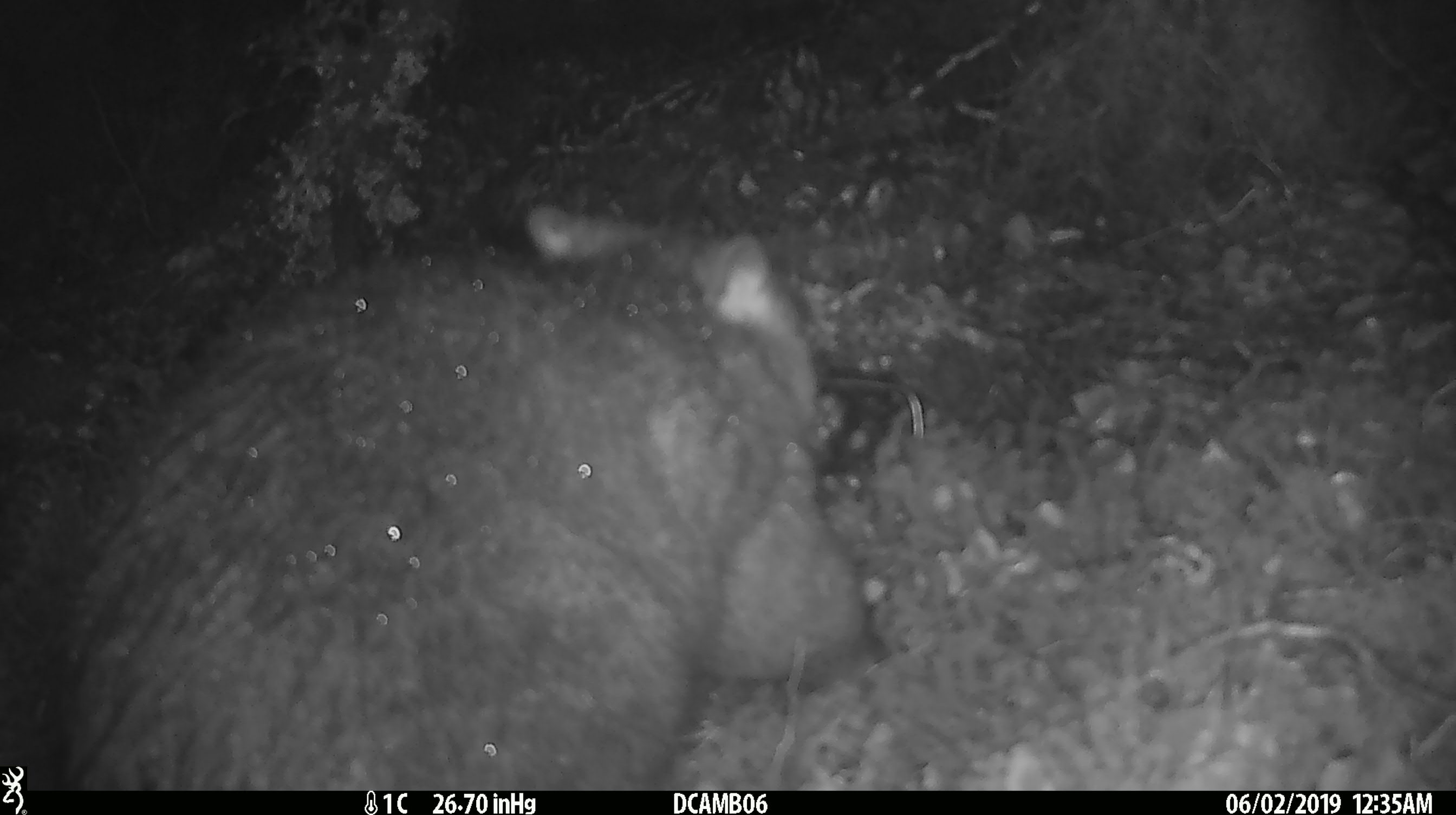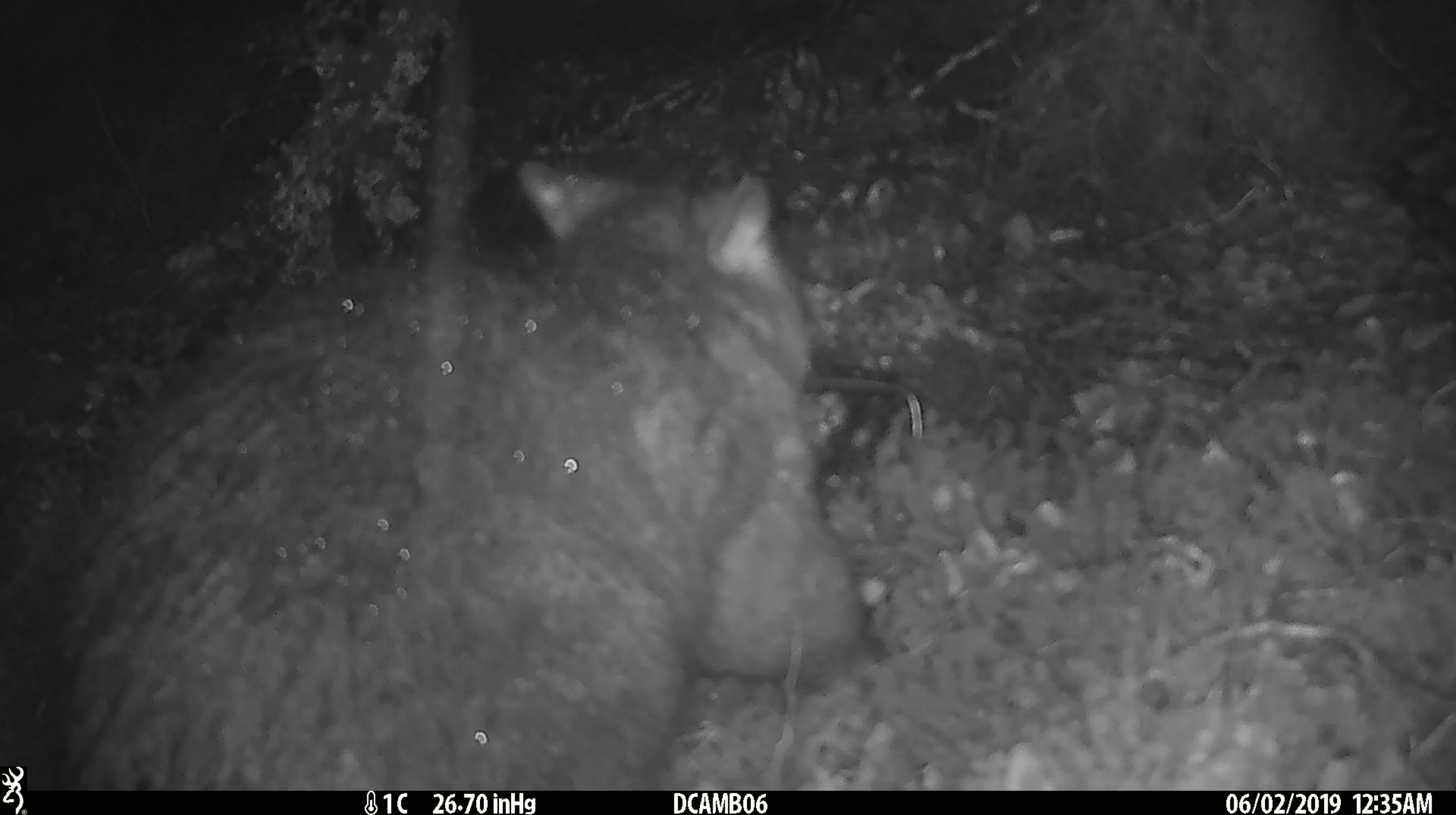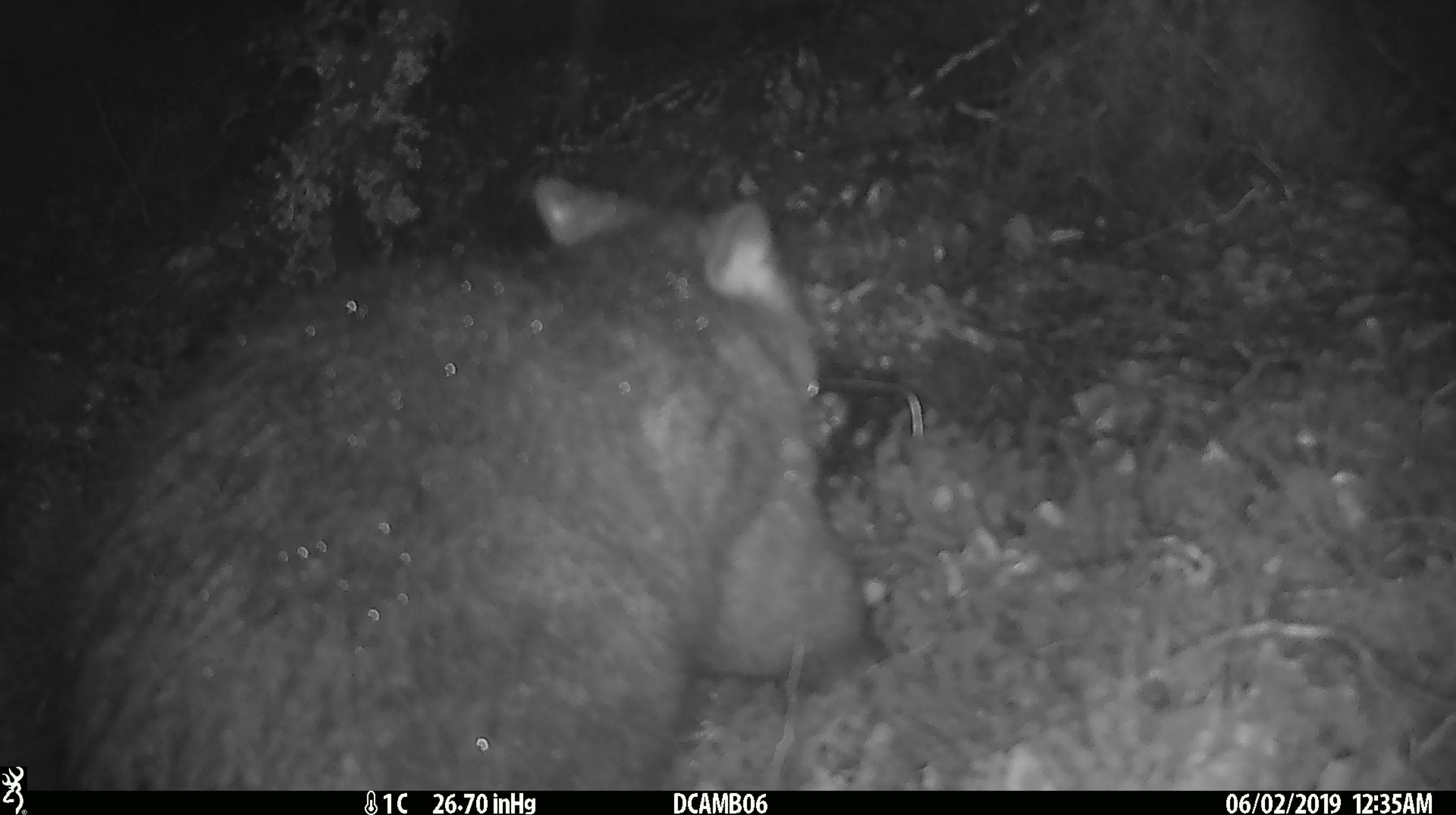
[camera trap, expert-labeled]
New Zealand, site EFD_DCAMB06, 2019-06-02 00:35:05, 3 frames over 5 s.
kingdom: Animalia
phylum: Chordata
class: Mammalia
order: Diprotodontia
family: Phalangeridae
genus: Trichosurus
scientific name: Trichosurus vulpecula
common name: common brushtail possum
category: possum